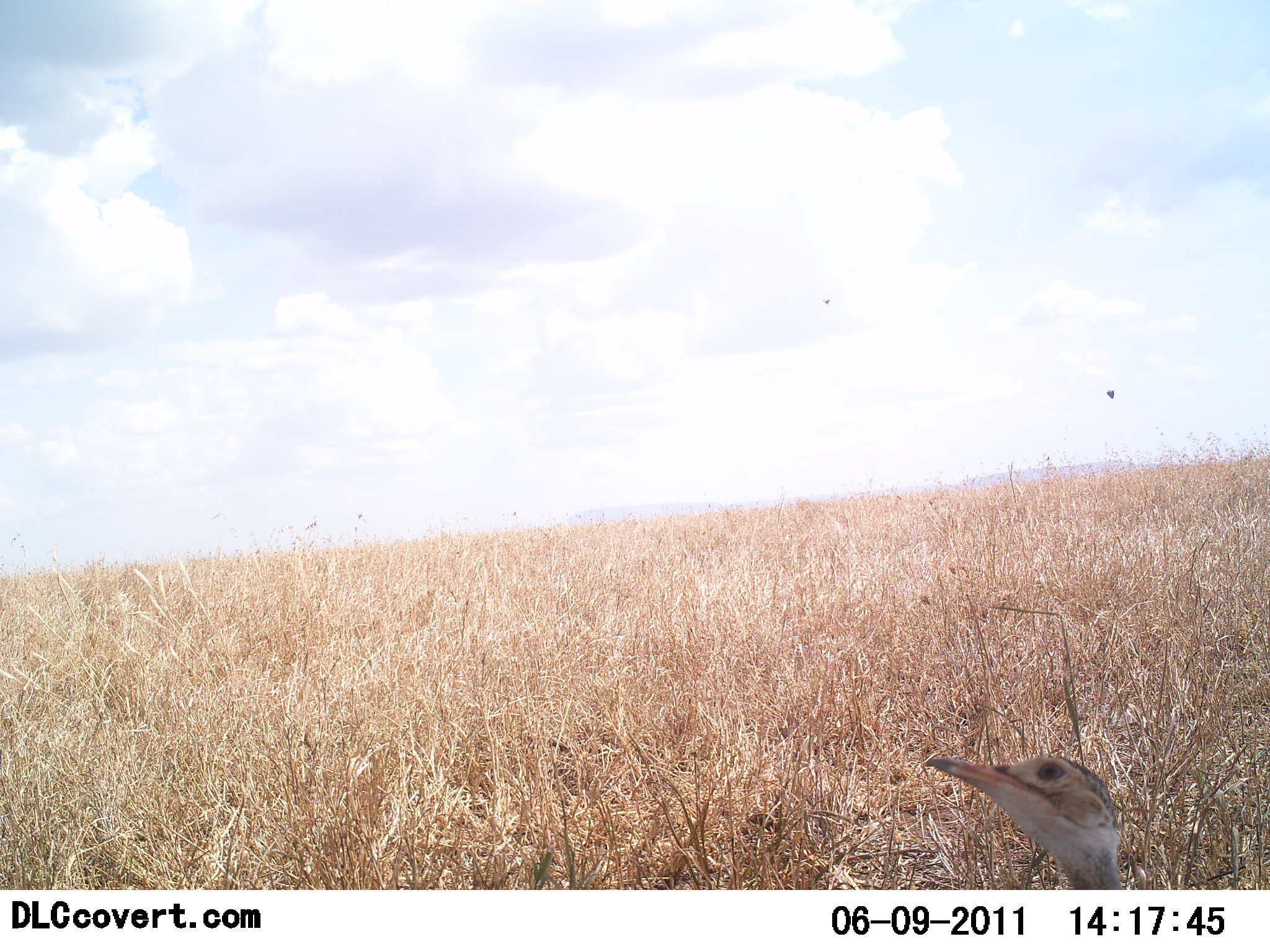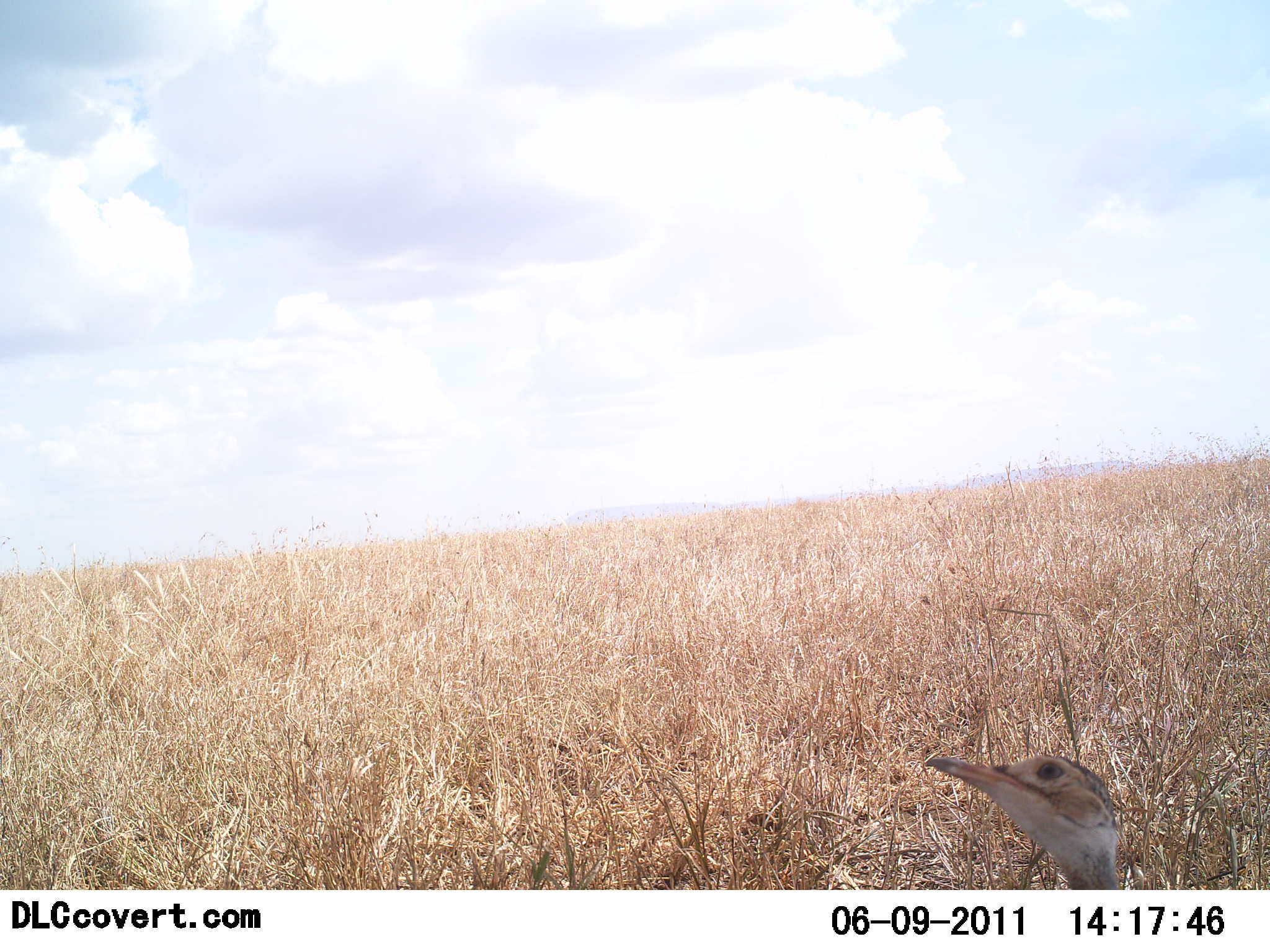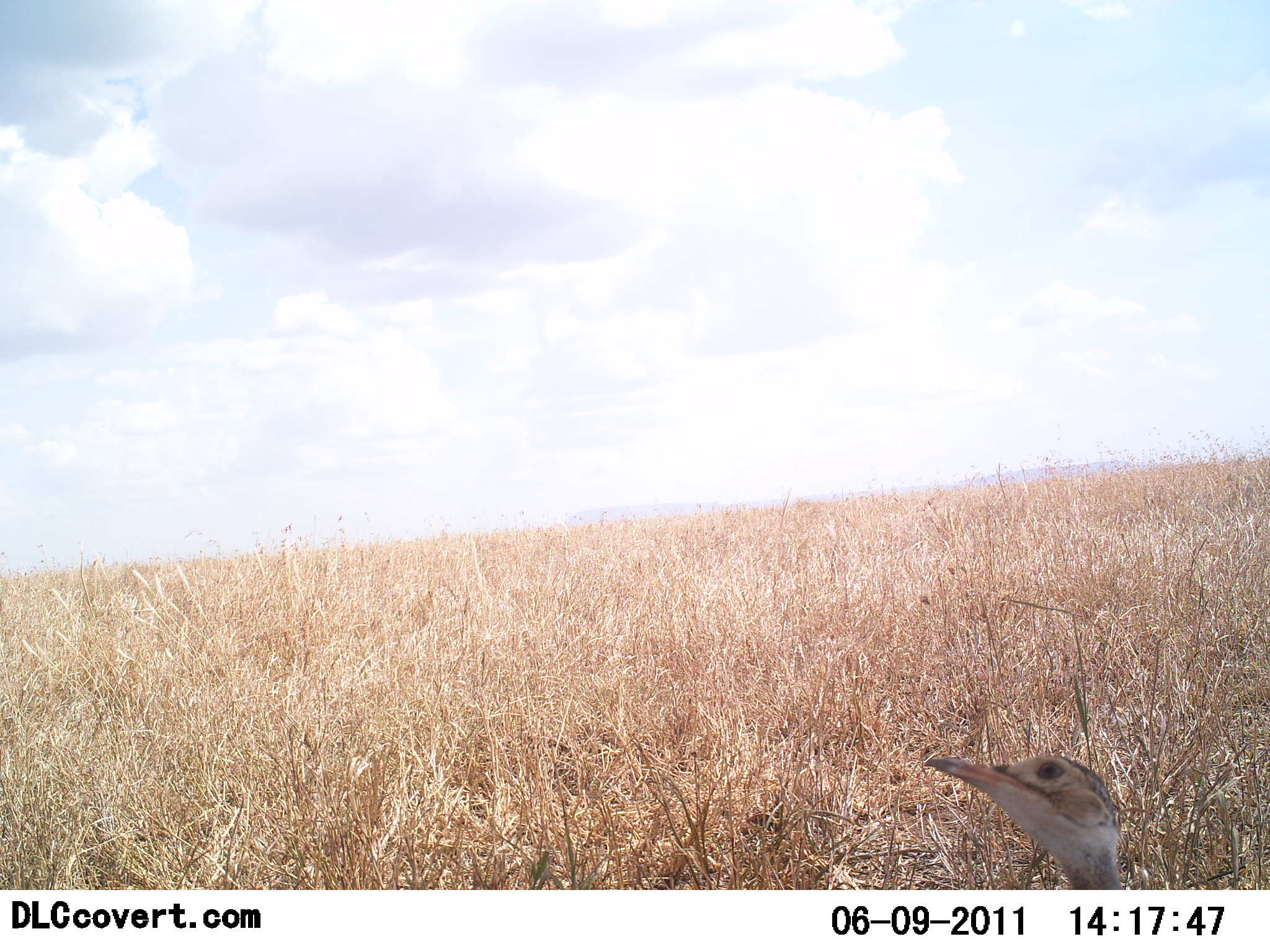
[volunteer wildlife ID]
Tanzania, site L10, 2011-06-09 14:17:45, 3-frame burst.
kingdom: Animalia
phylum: Chordata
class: Aves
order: Otidiformes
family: Otididae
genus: Ardeotis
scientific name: Ardeotis kori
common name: kori bustard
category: koribustard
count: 1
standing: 92%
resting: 8%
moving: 0%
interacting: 0%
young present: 8%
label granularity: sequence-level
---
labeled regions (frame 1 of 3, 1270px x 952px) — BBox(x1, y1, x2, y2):
animal: BBox(923, 753, 1128, 890)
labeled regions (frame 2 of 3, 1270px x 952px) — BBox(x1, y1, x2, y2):
animal: BBox(923, 754, 1127, 890)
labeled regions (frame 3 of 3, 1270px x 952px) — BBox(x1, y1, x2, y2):
animal: BBox(917, 752, 1128, 890)